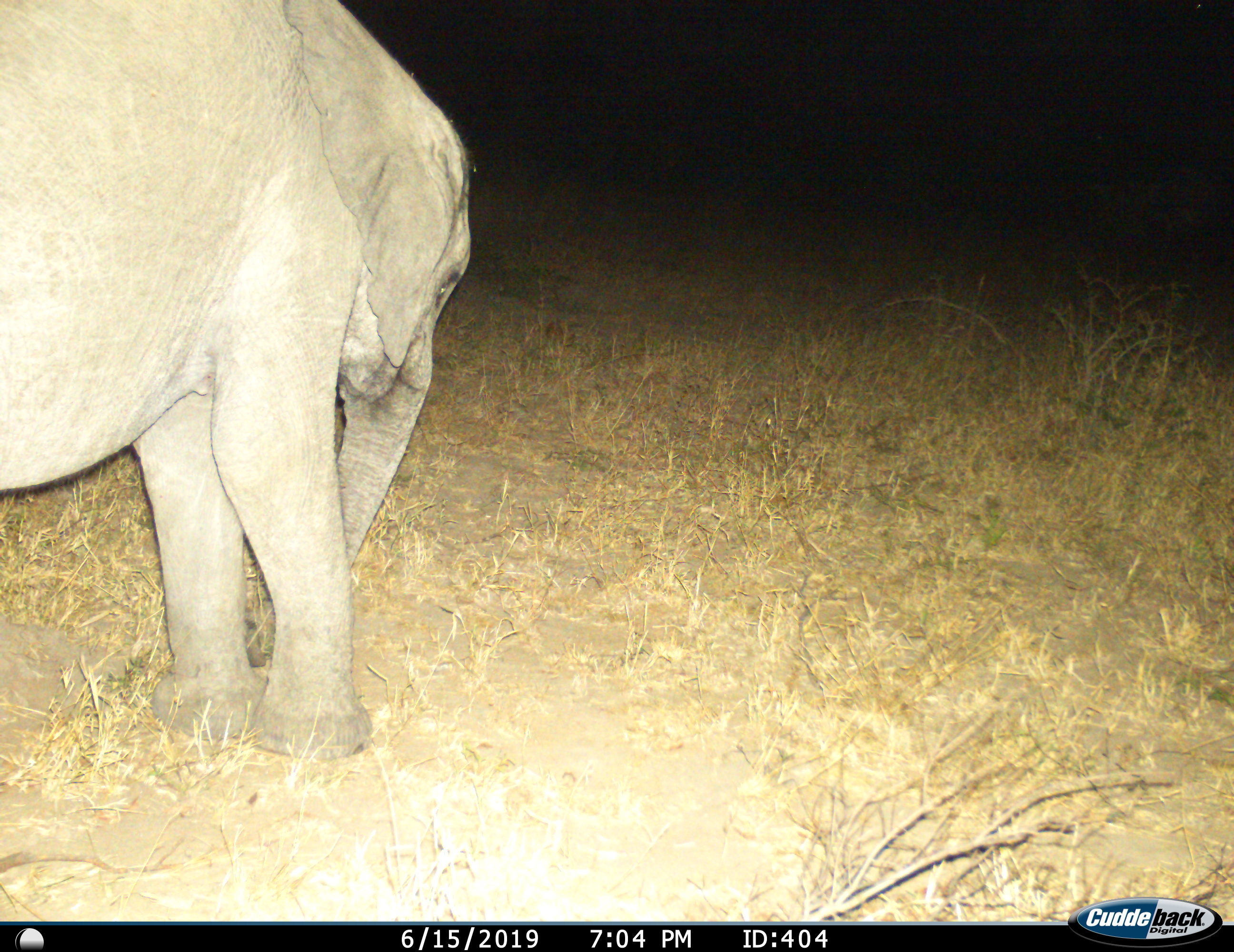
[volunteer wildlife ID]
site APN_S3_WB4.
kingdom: Animalia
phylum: Chordata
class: Mammalia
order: Proboscidea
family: Elephantidae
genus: Loxodonta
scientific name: Loxodonta africana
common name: african bush elephant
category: elephant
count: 1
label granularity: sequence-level